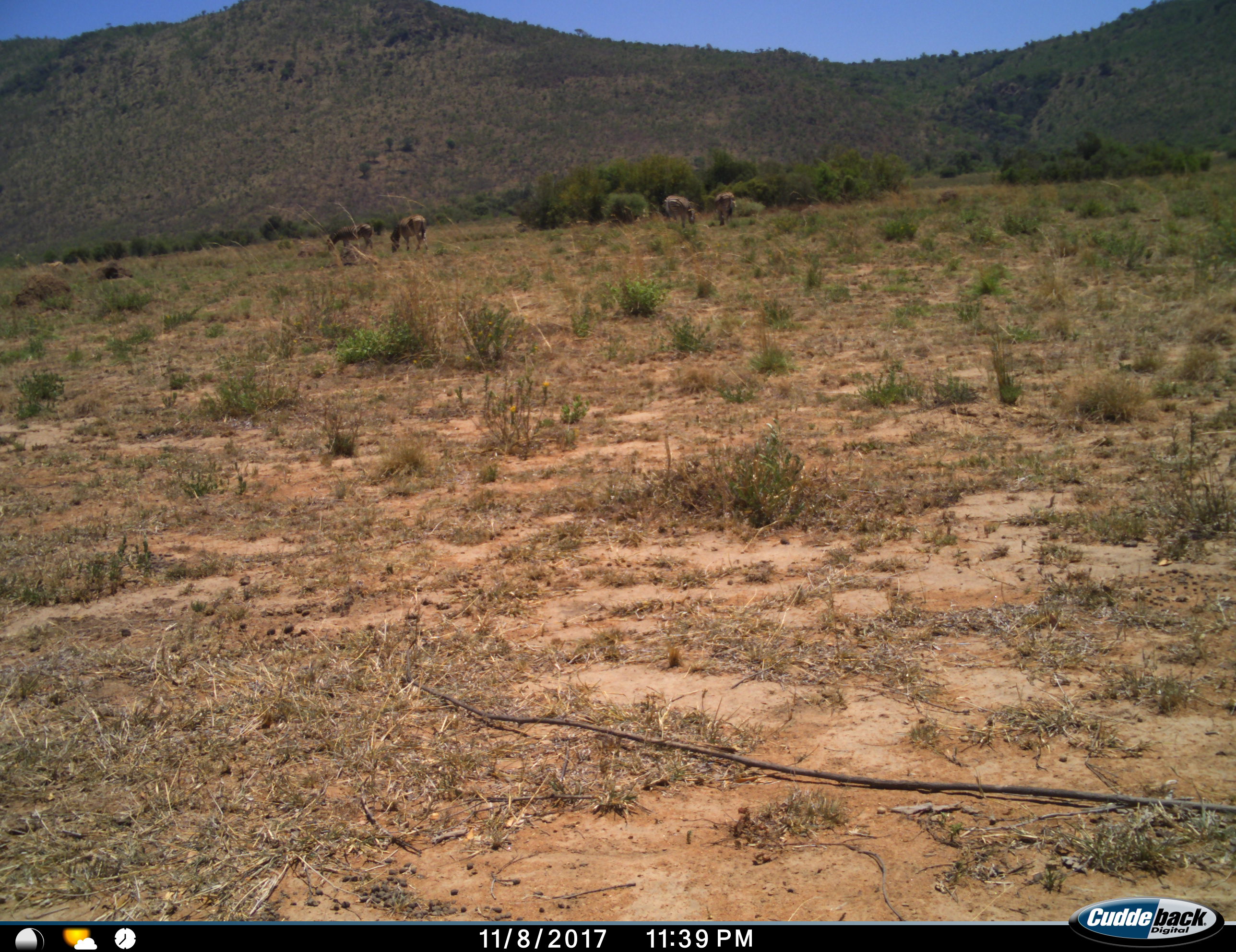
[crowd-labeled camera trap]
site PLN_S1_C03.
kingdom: Animalia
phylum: Chordata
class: Mammalia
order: Perissodactyla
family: Equidae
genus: Equus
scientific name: Equus quagga burchellii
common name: burchell's zebra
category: zebraburchells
Zebraburchells (burchell's zebra) (Equus quagga burchellii), count 4. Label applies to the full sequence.